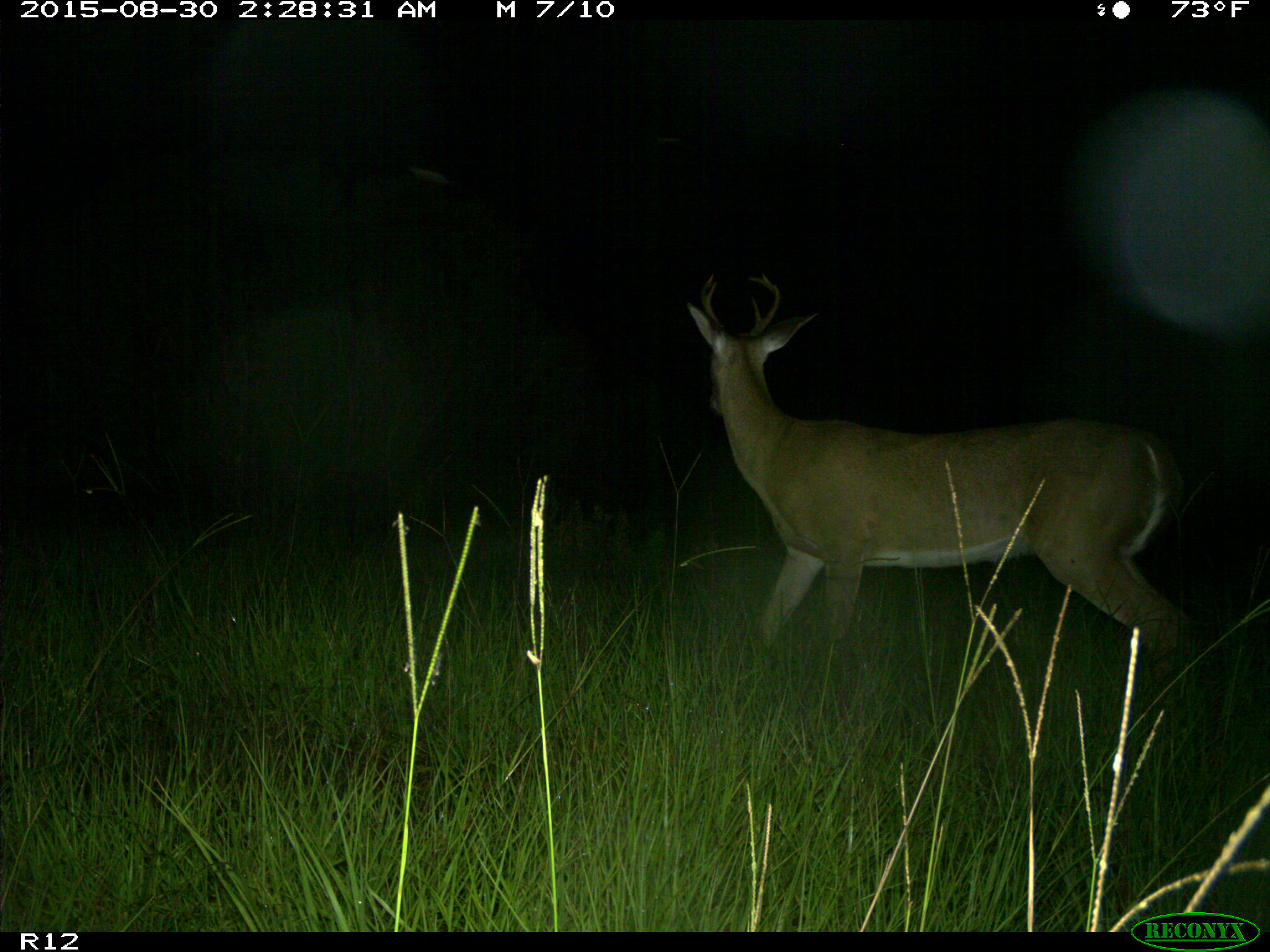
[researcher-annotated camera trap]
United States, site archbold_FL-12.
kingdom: Animalia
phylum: Chordata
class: Mammalia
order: Artiodactyla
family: Cervidae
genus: Odocoileus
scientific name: Odocoileus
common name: deer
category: unidentified deer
Unidentified deer (deer) (Odocoileus).